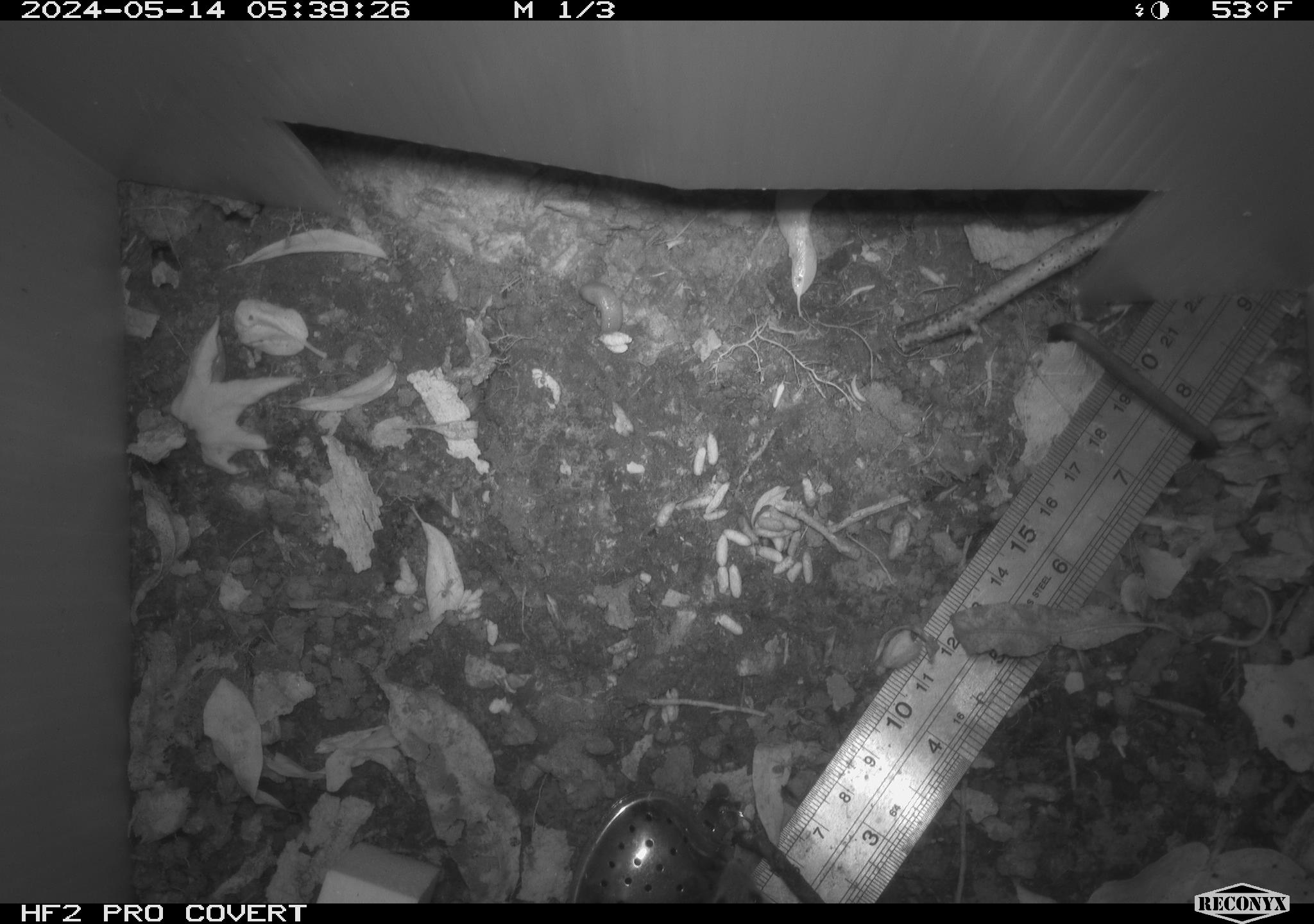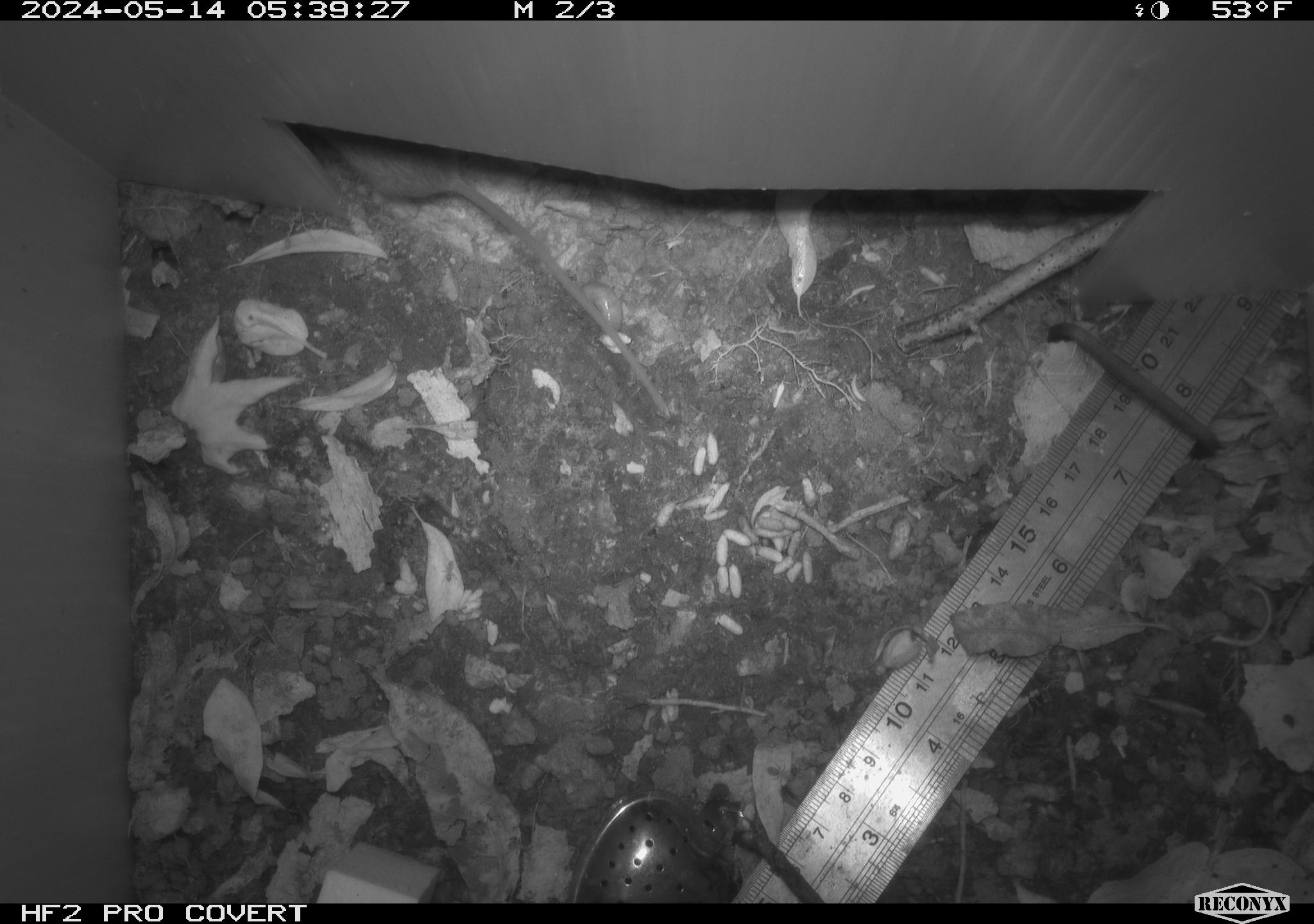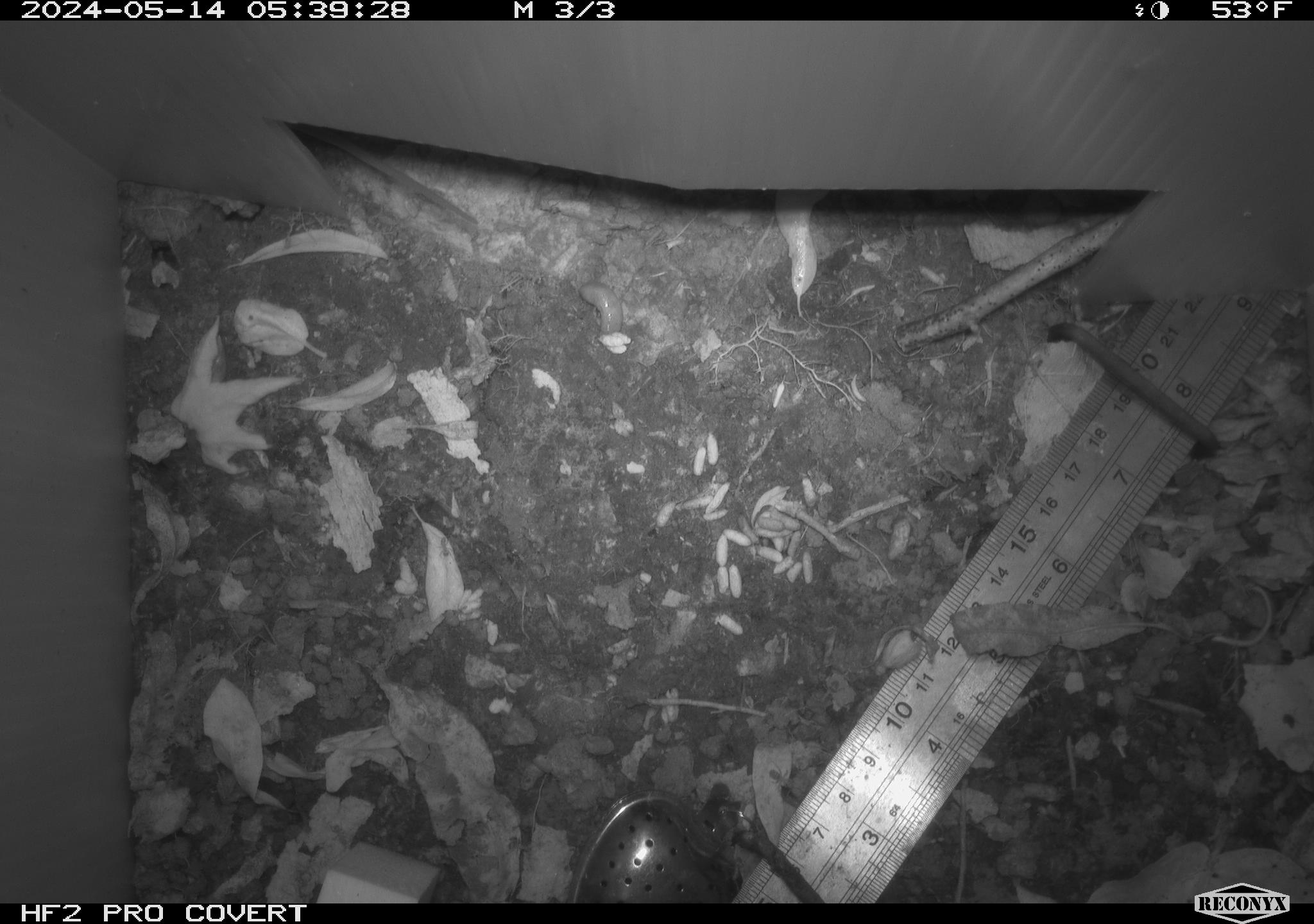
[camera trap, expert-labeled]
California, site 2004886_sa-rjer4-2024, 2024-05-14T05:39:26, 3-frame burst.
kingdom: Animalia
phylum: Chordata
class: Mammalia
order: Rodentia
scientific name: Rodentia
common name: mouse species